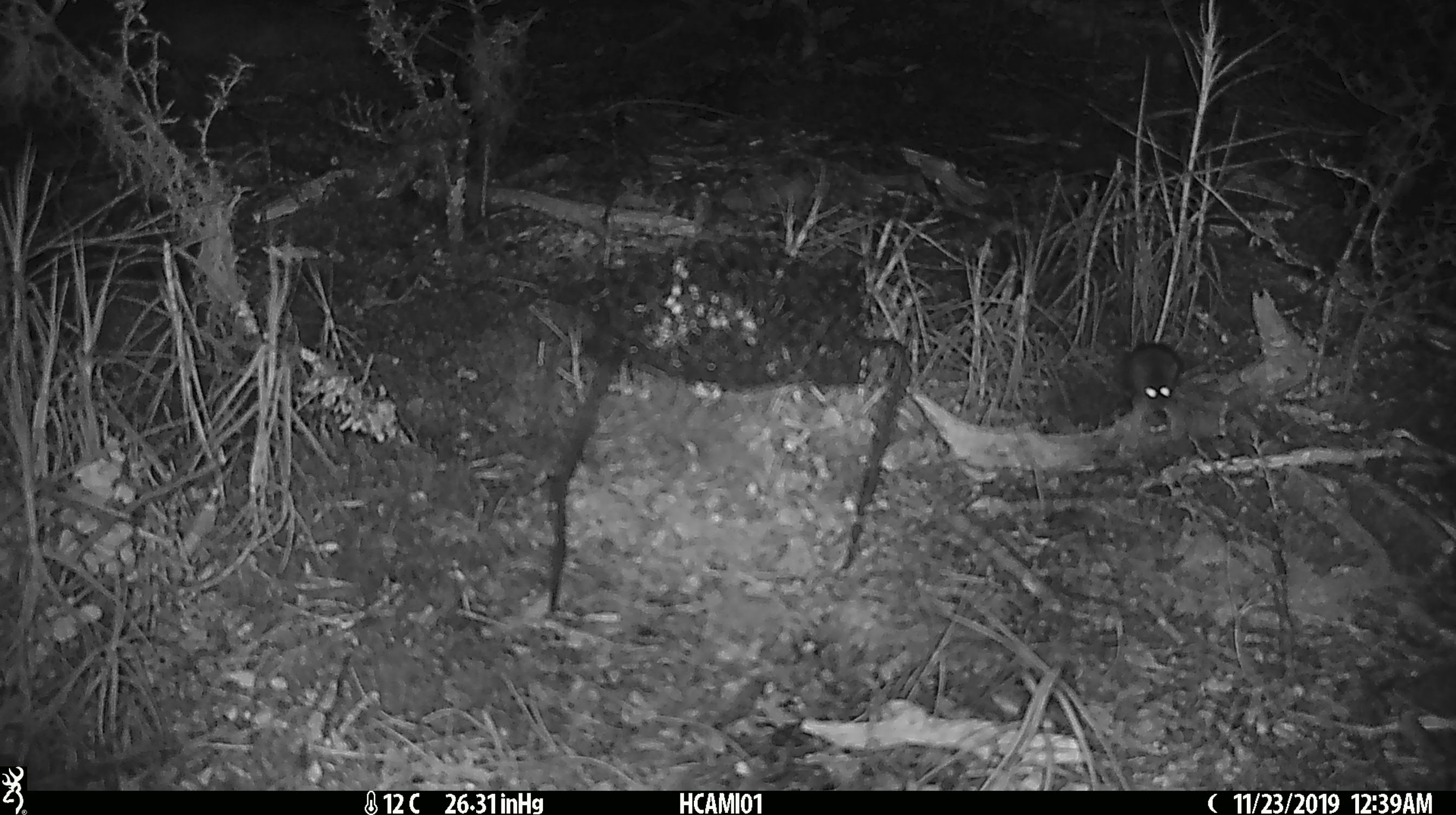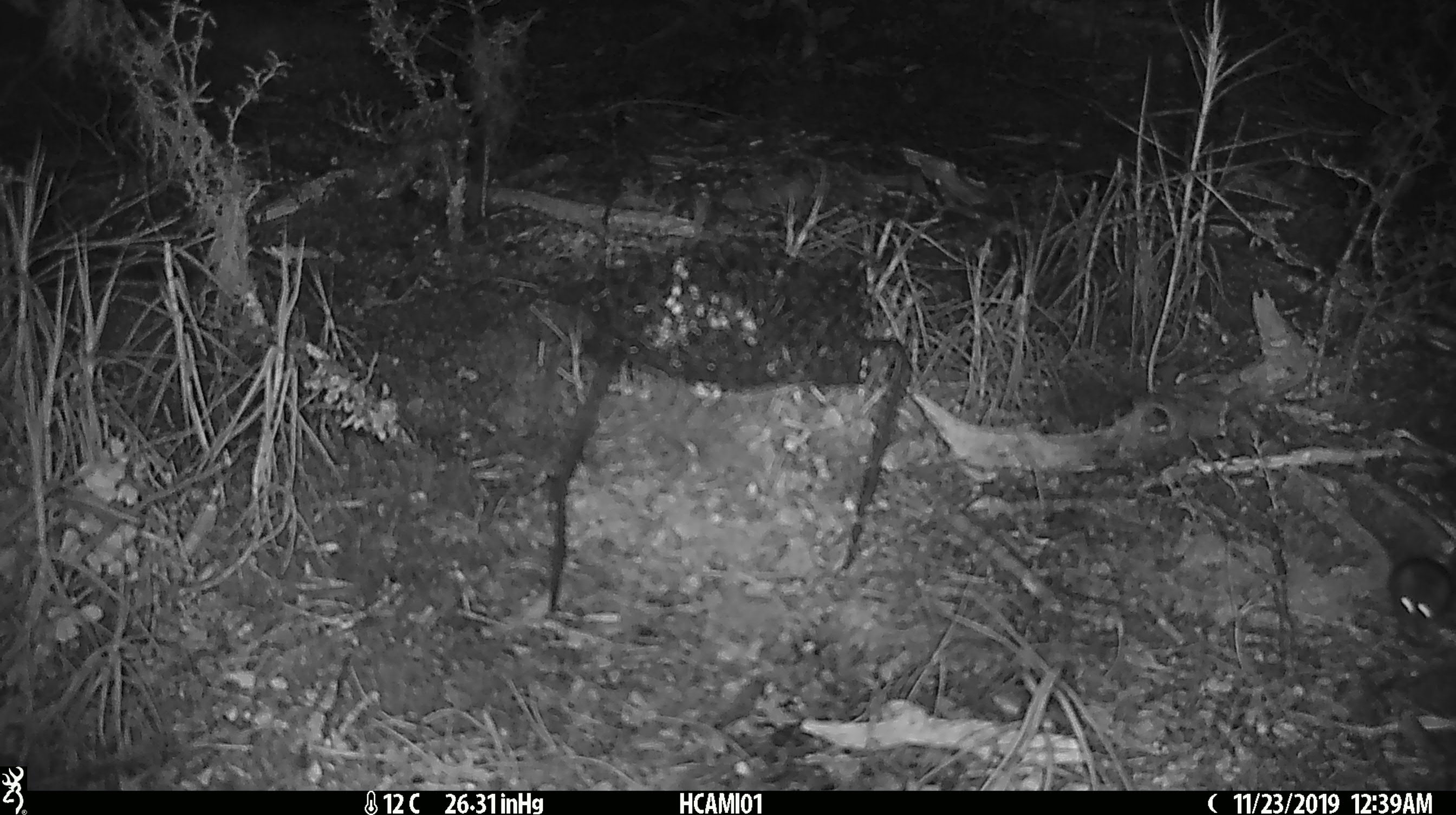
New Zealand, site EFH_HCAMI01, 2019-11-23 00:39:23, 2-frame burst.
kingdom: Animalia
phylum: Chordata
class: Mammalia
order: Rodentia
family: Muridae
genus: Mus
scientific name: Mus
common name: mouse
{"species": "mouse (Mus)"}